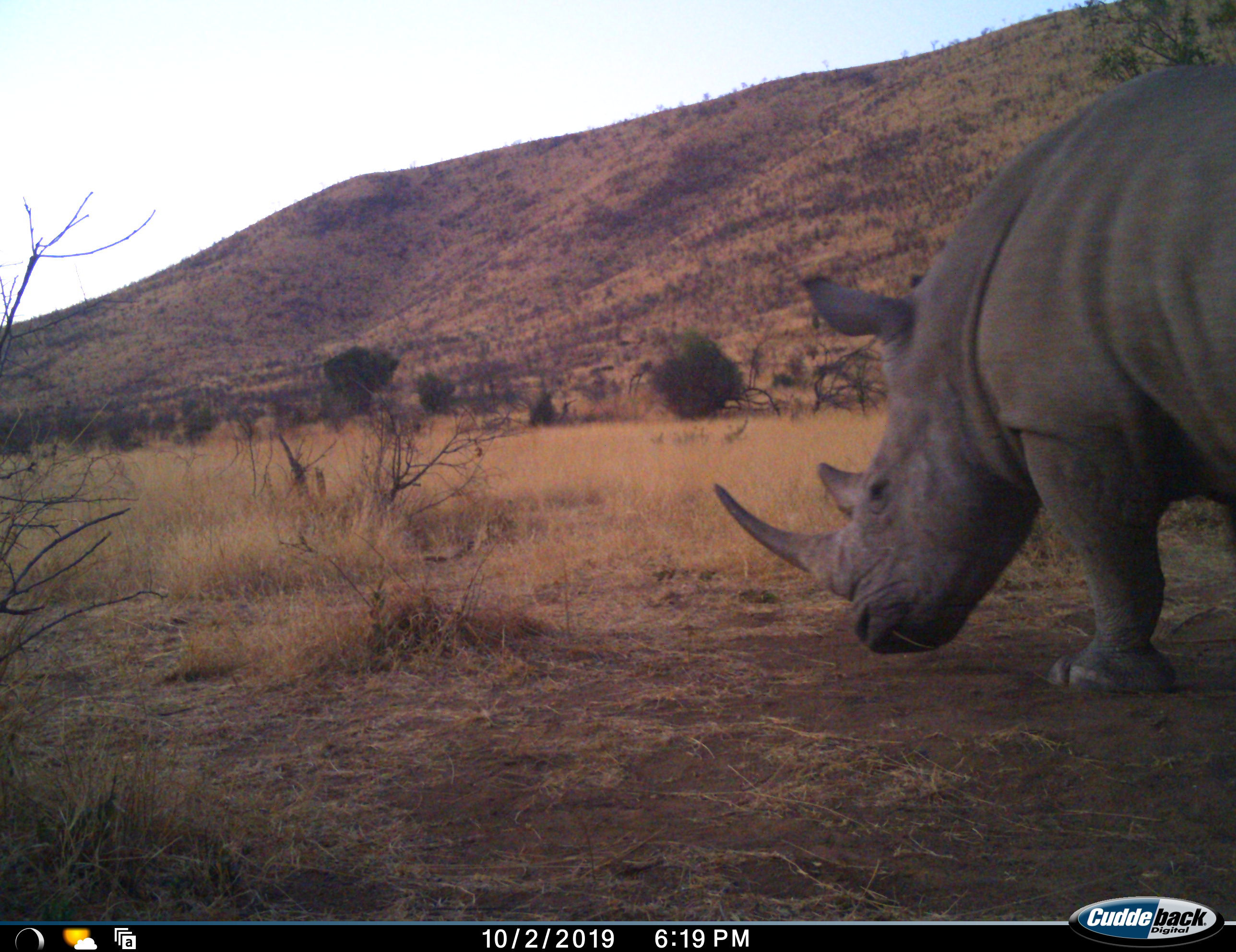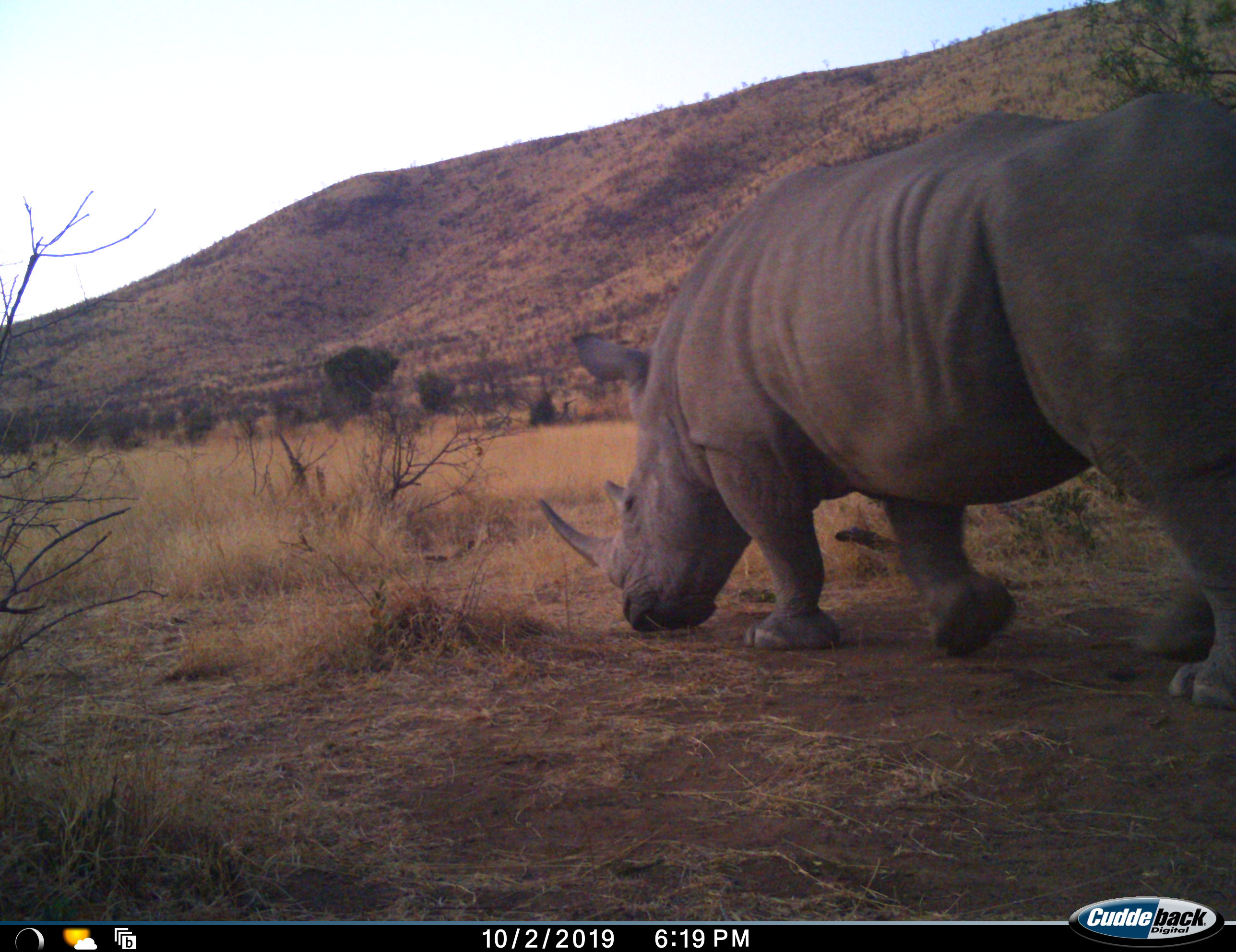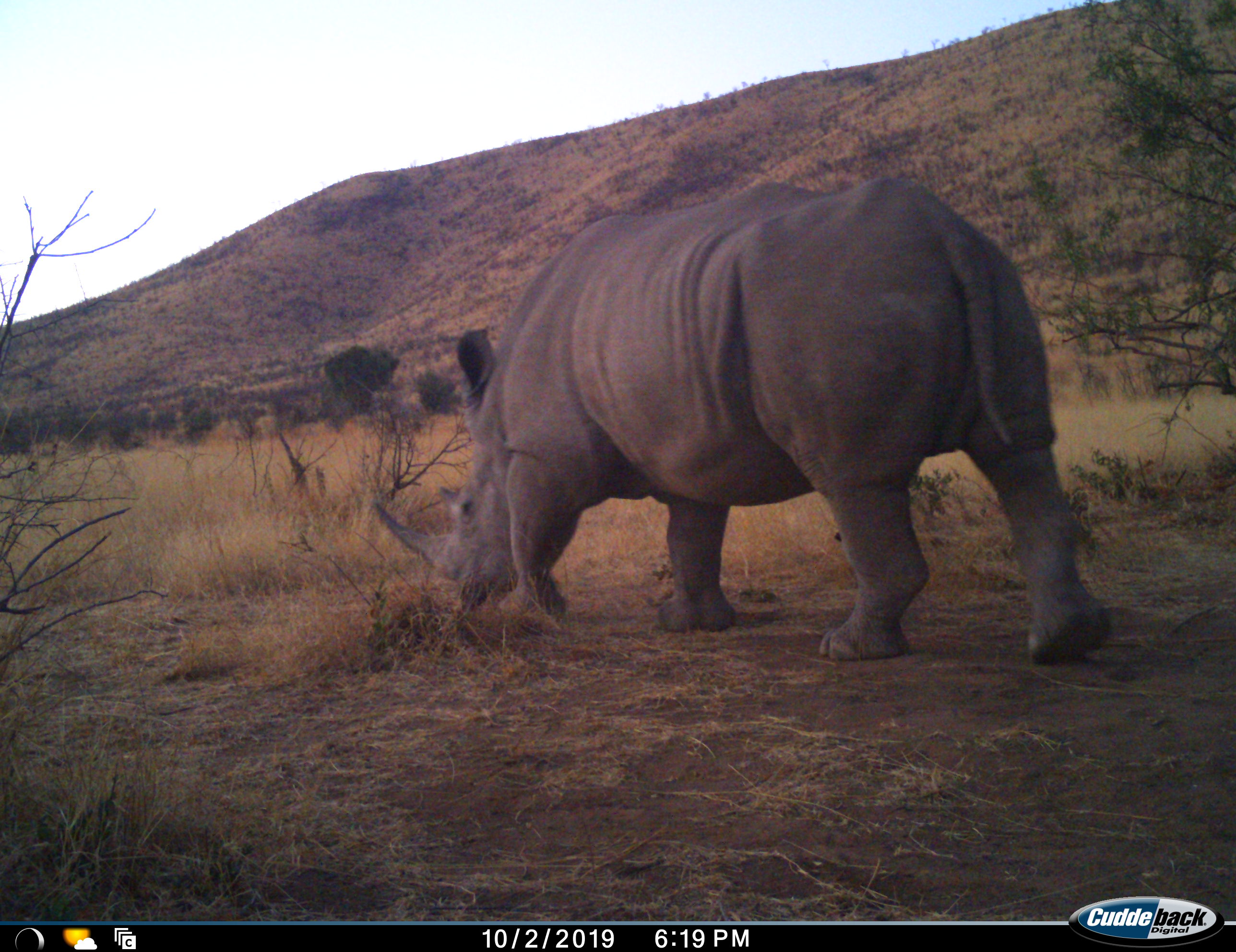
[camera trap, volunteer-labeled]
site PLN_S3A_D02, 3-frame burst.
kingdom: Animalia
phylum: Chordata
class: Mammalia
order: Perissodactyla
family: Rhinocerotidae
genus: Ceratotherium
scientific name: Ceratotherium simum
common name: white rhinoceros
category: rhinoceroswhite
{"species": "rhinoceroswhite (white rhinoceros) (Ceratotherium simum)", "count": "1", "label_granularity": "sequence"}